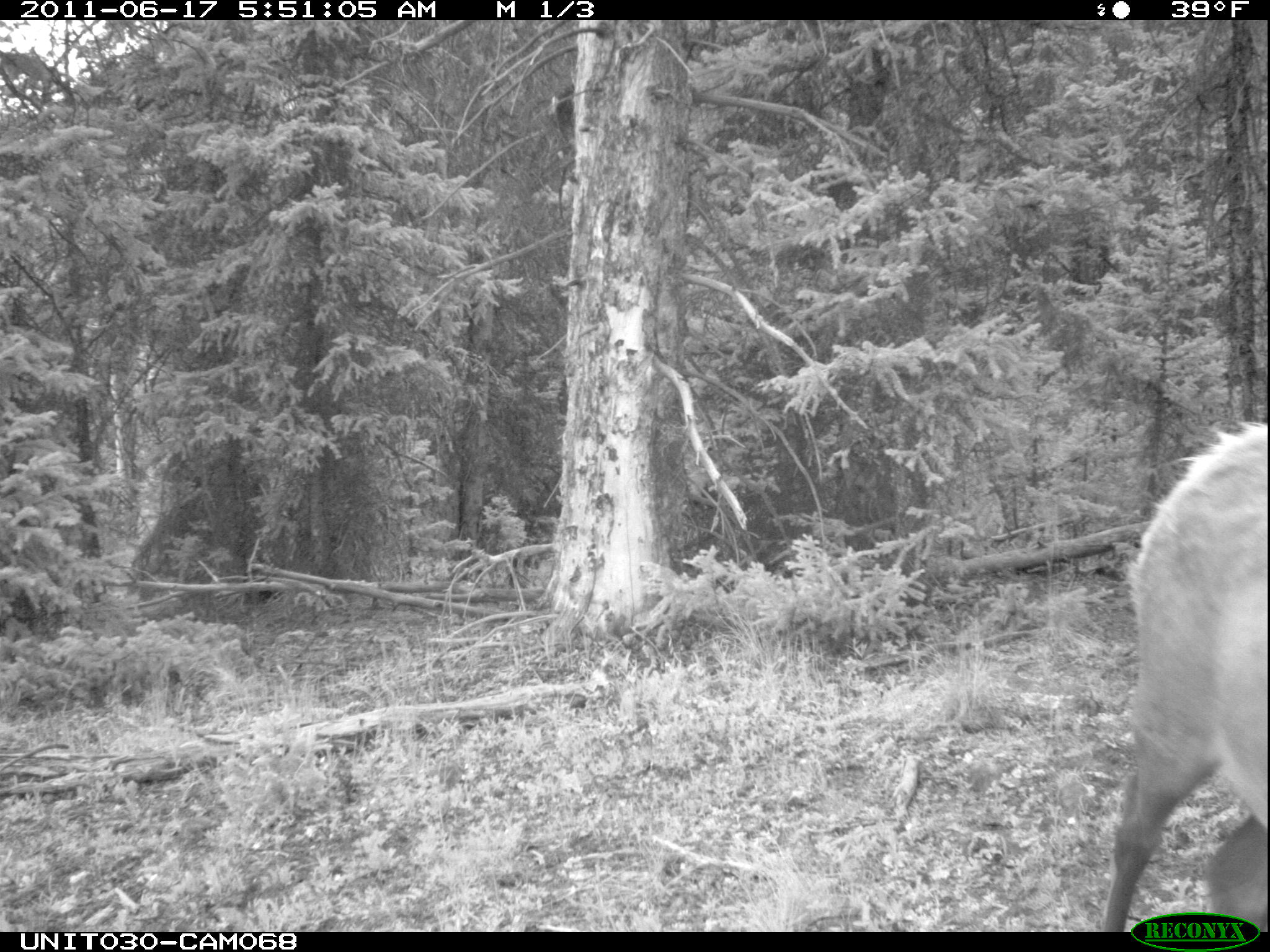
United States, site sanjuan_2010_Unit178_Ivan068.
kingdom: Animalia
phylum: Chordata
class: Mammalia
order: Artiodactyla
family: Cervidae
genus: Cervus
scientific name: Cervus elaphus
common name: red deer